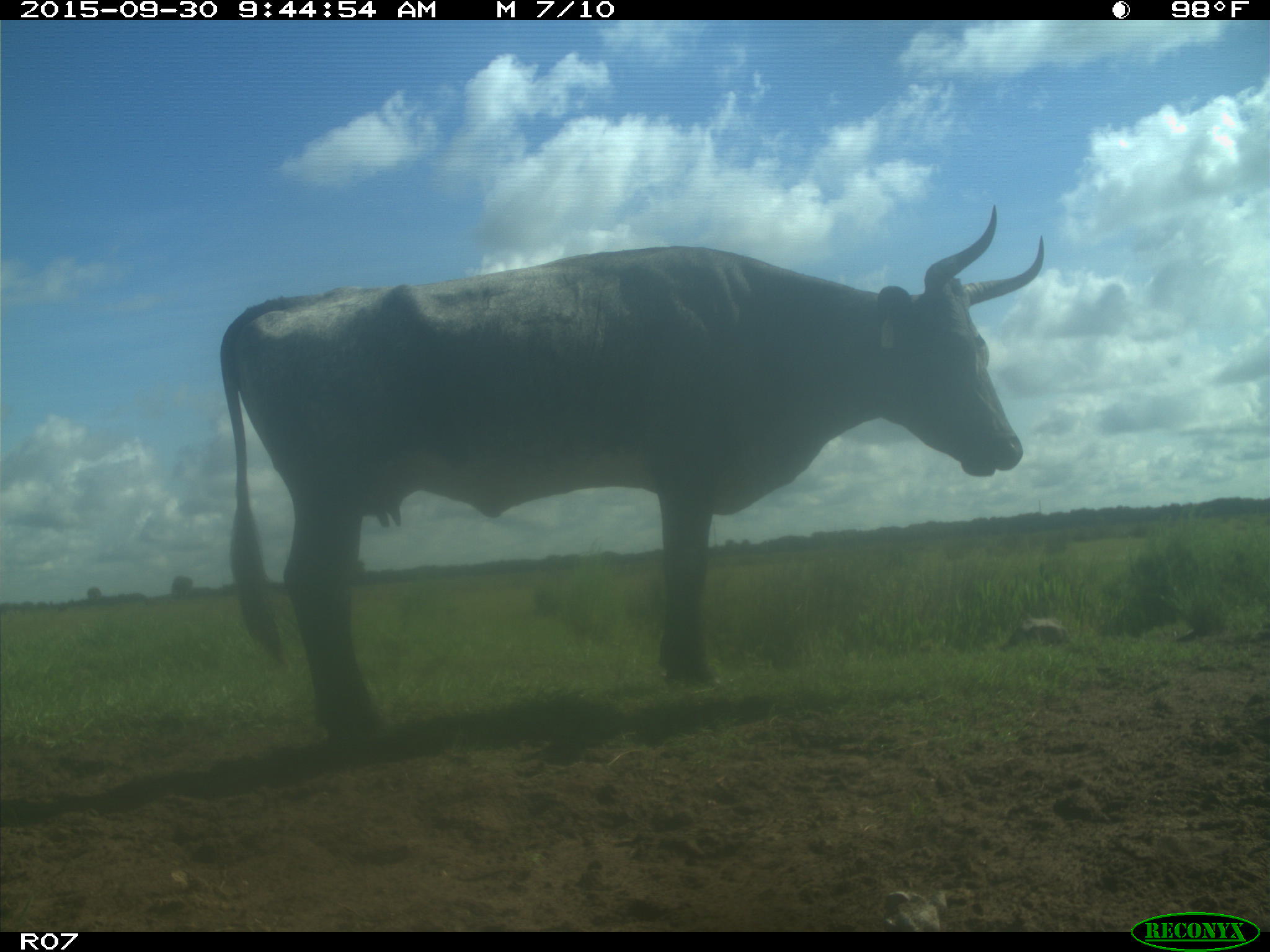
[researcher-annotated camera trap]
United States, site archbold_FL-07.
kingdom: Animalia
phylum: Chordata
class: Mammalia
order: Artiodactyla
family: Bovidae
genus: Bos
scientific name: Bos taurus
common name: domestic cow